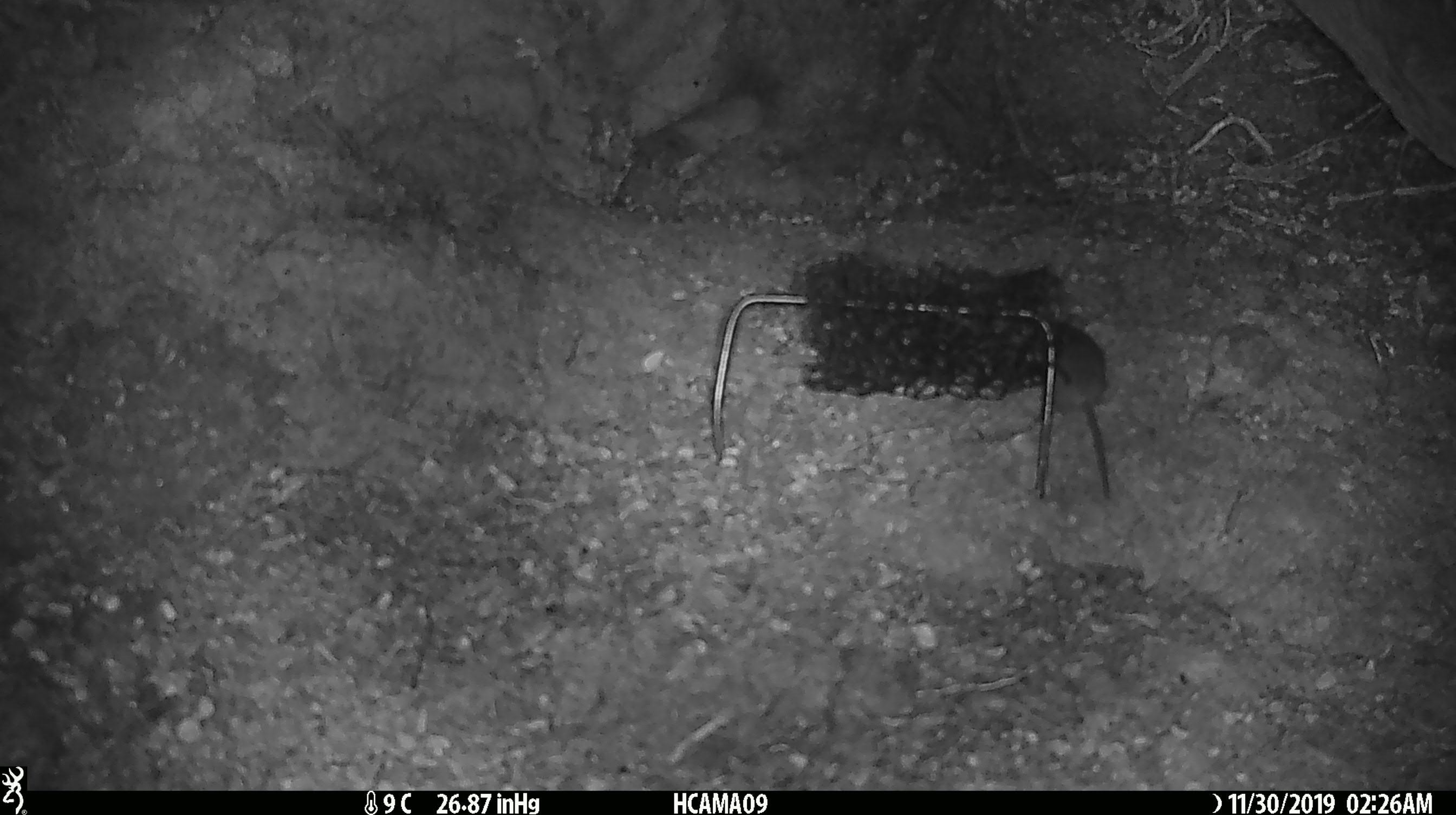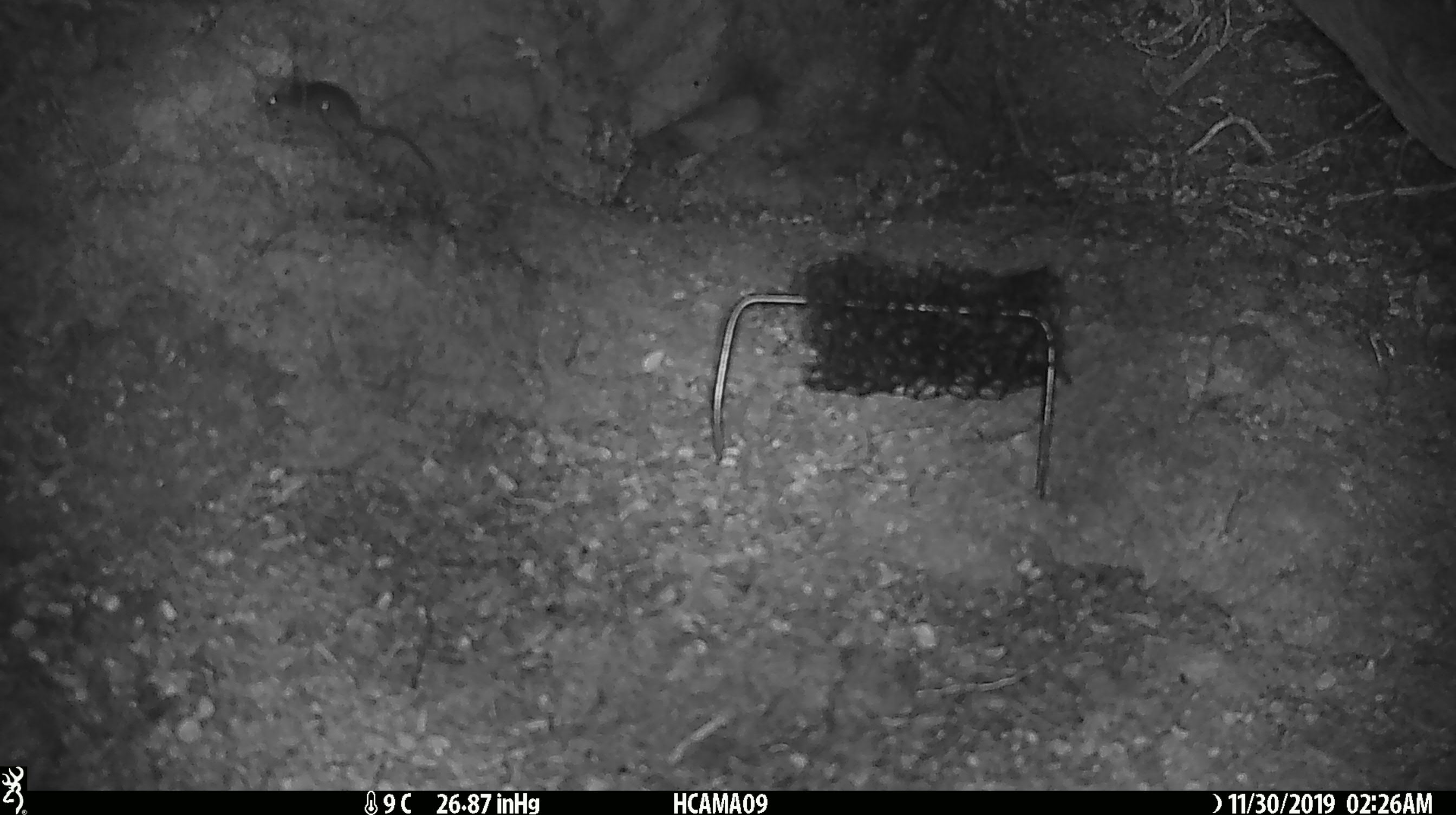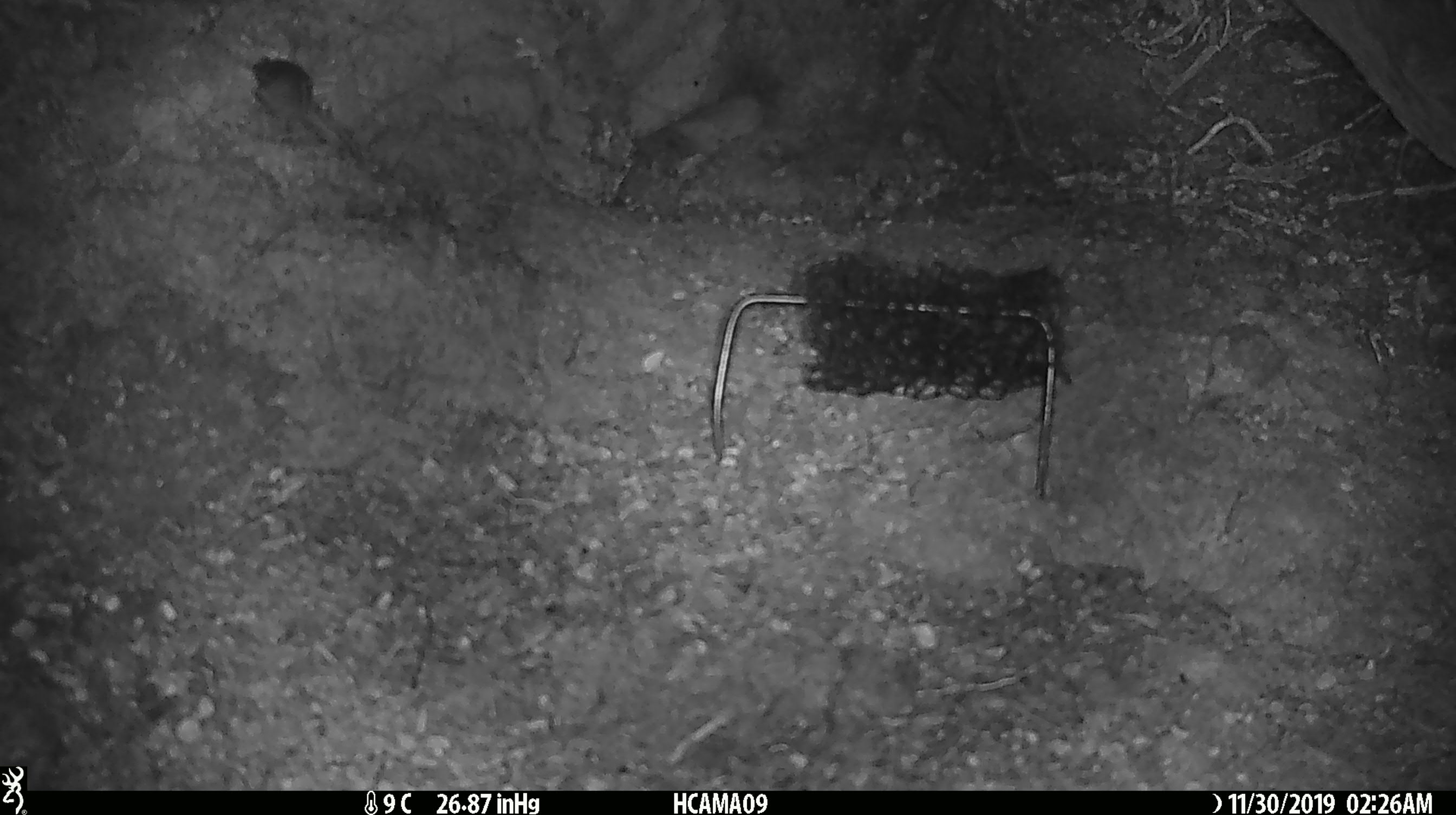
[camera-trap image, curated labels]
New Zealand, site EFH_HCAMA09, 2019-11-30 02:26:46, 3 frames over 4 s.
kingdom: Animalia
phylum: Chordata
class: Mammalia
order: Rodentia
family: Muridae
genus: Mus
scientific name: Mus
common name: mouse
Mouse (Mus).